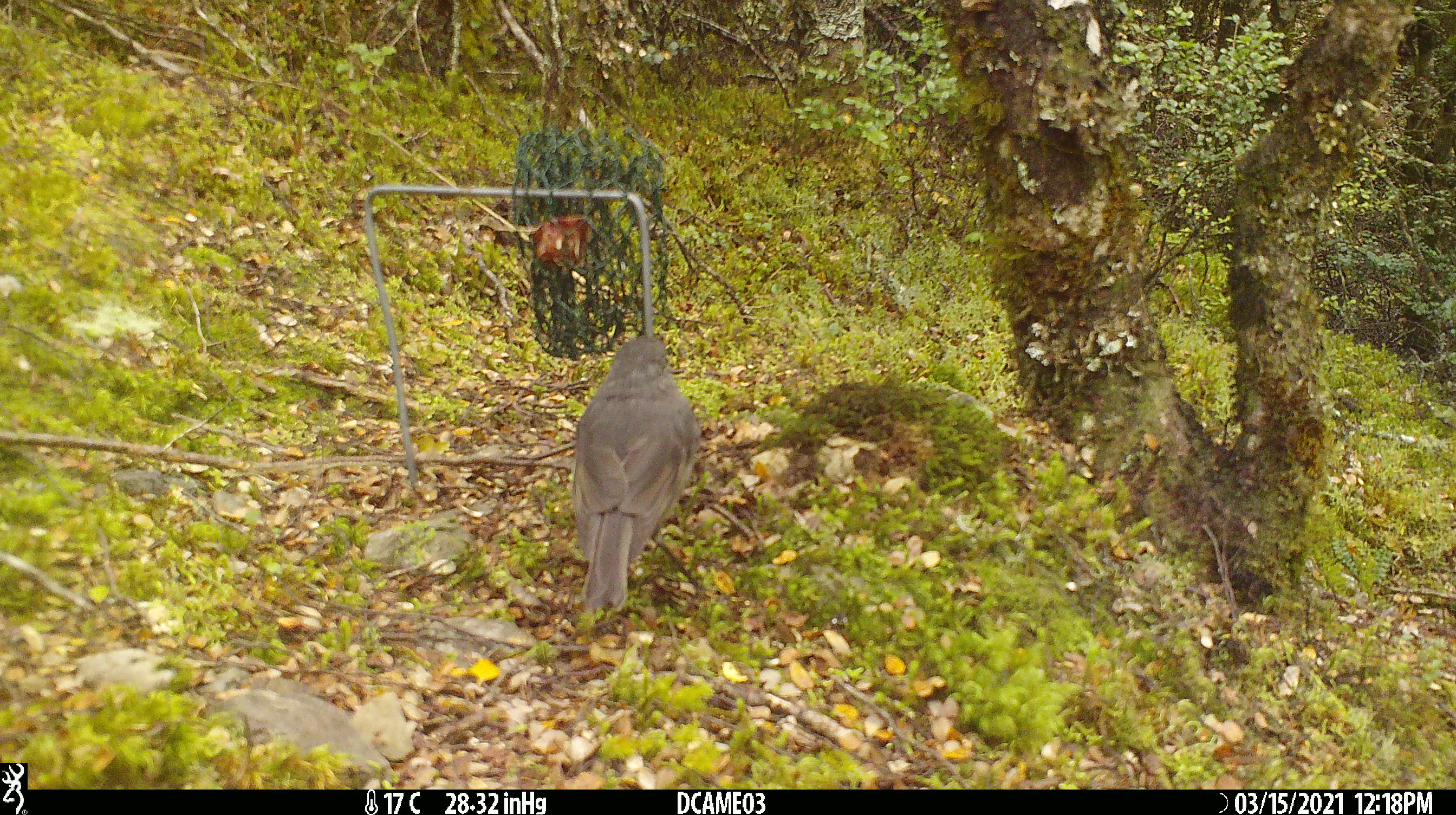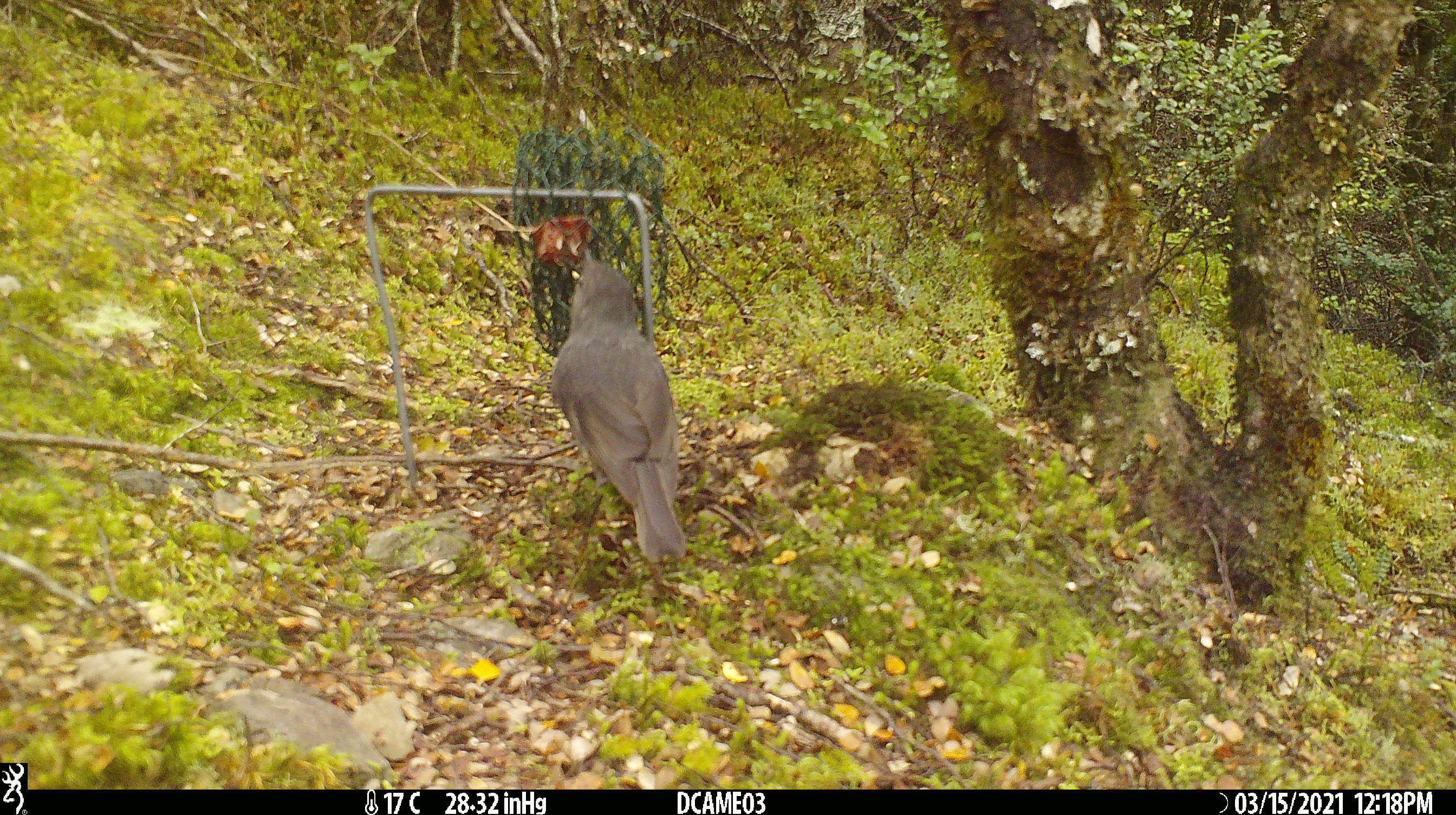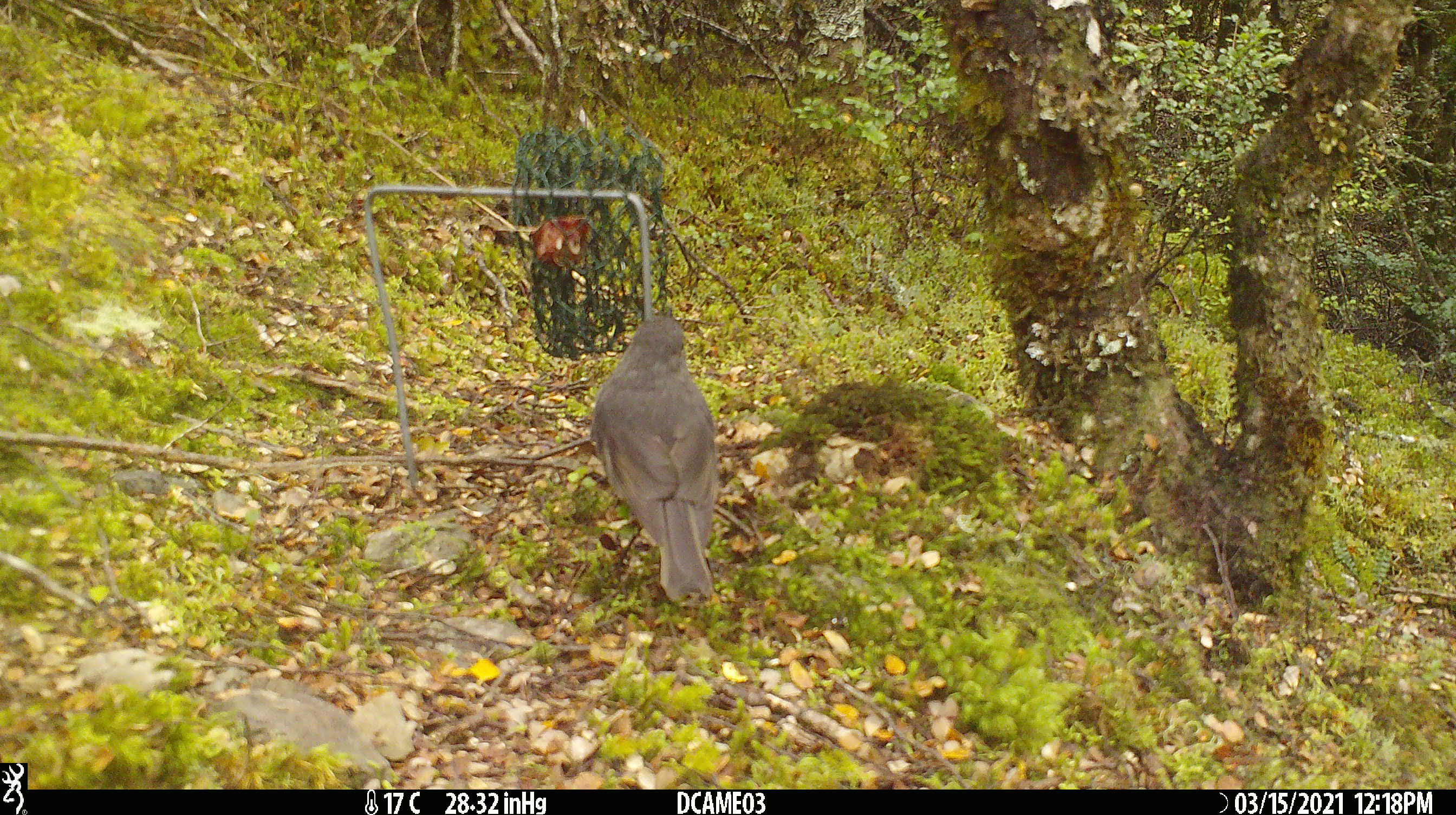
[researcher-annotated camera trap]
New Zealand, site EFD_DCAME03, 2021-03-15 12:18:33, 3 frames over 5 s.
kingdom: Animalia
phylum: Chordata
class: Aves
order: Passeriformes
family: Petroicidae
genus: Petroica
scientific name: Petroica australis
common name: new zealand robin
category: robin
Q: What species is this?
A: Robin (new zealand robin) (Petroica australis).